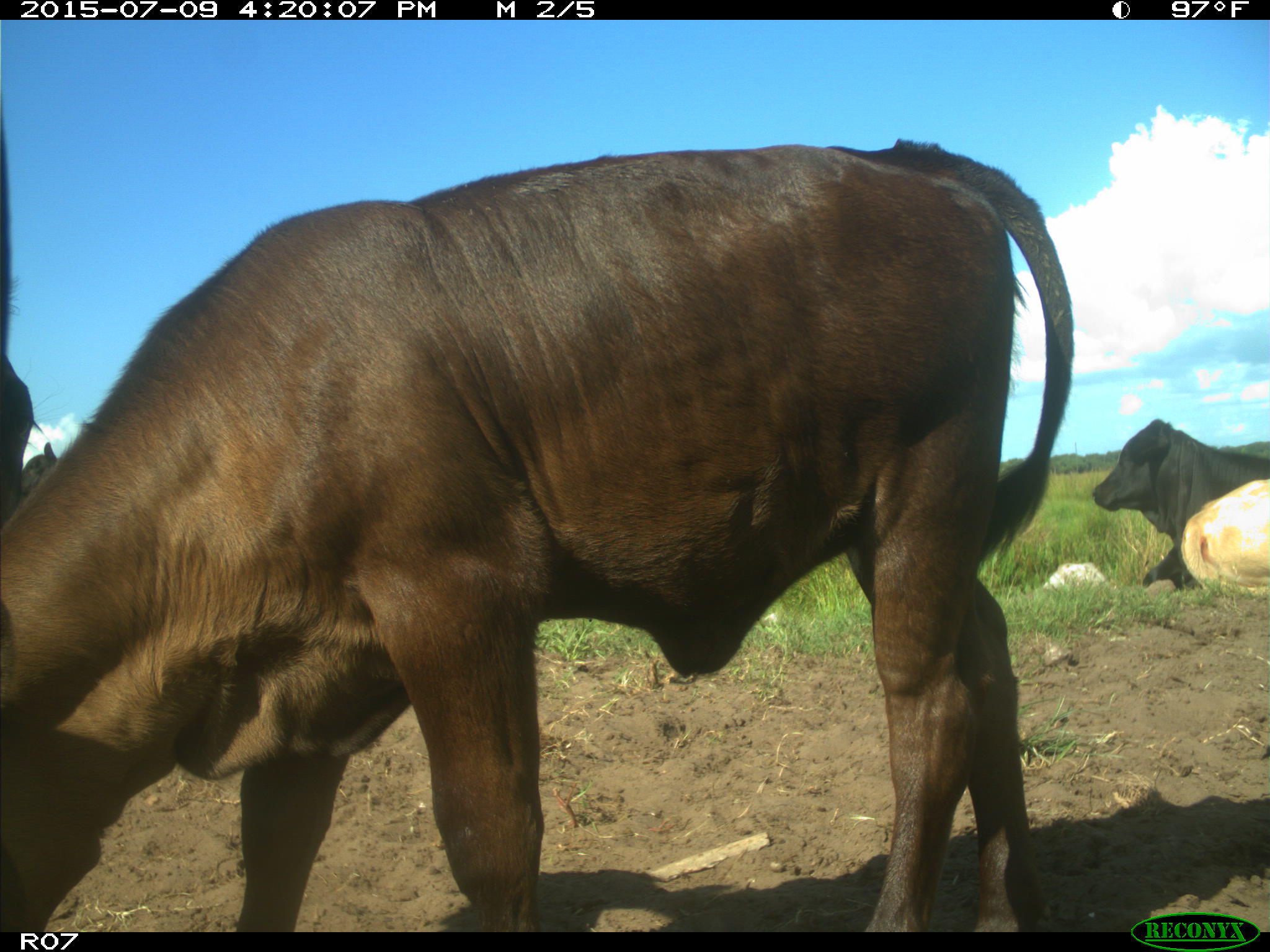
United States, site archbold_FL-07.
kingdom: Animalia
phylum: Chordata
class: Mammalia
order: Artiodactyla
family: Bovidae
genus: Bos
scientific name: Bos taurus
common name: domestic cow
Bos taurus (domestic cow).